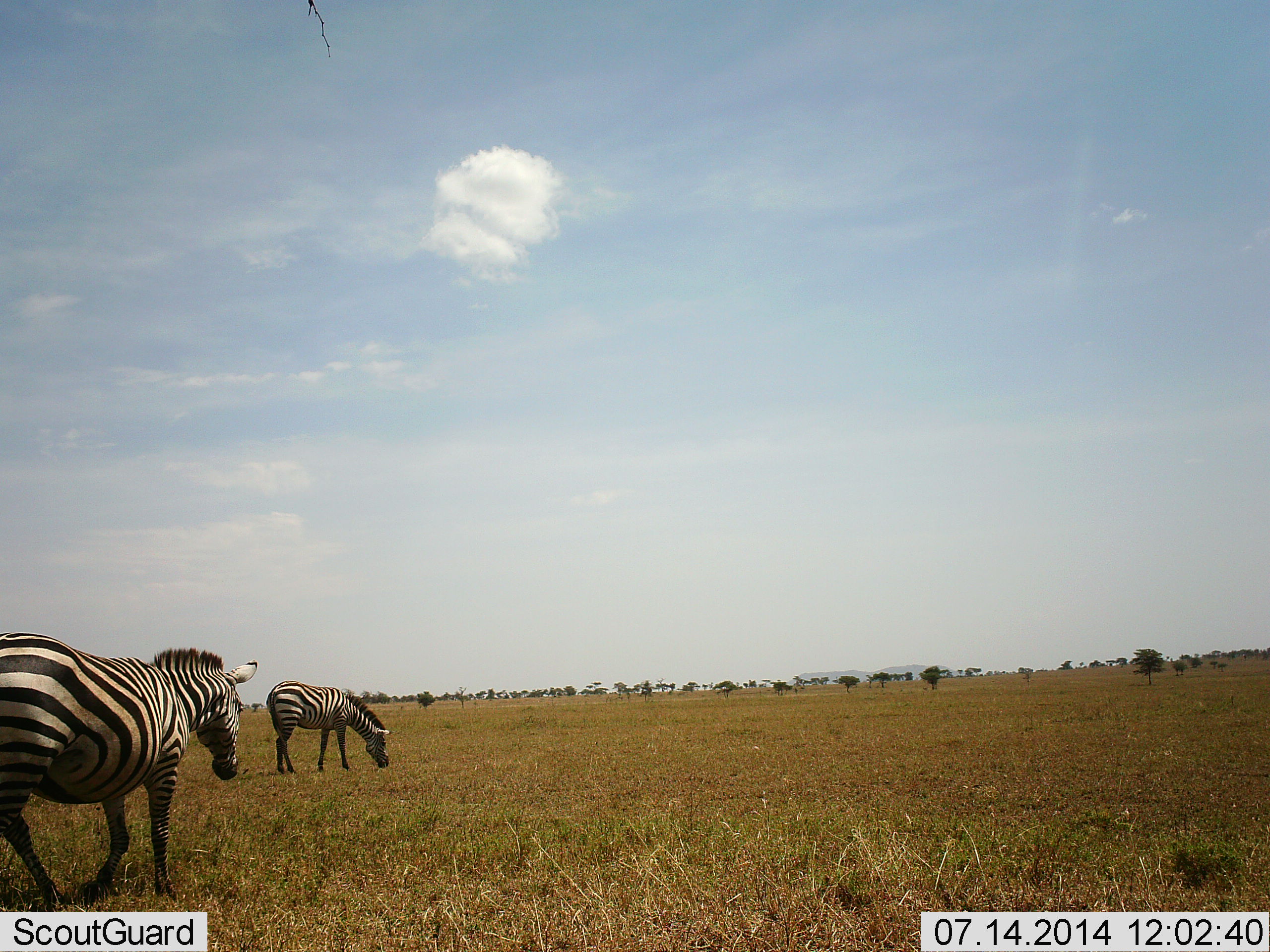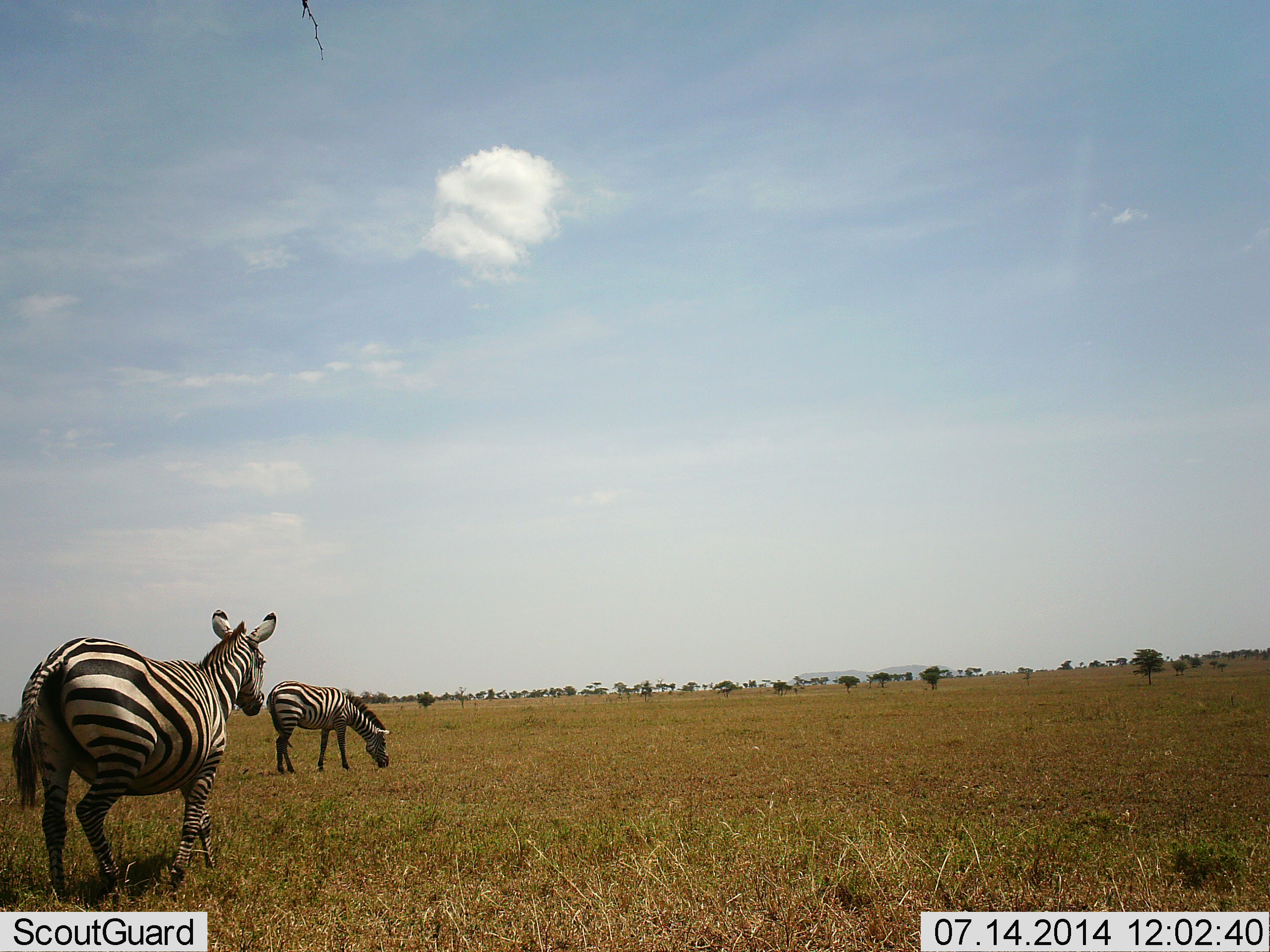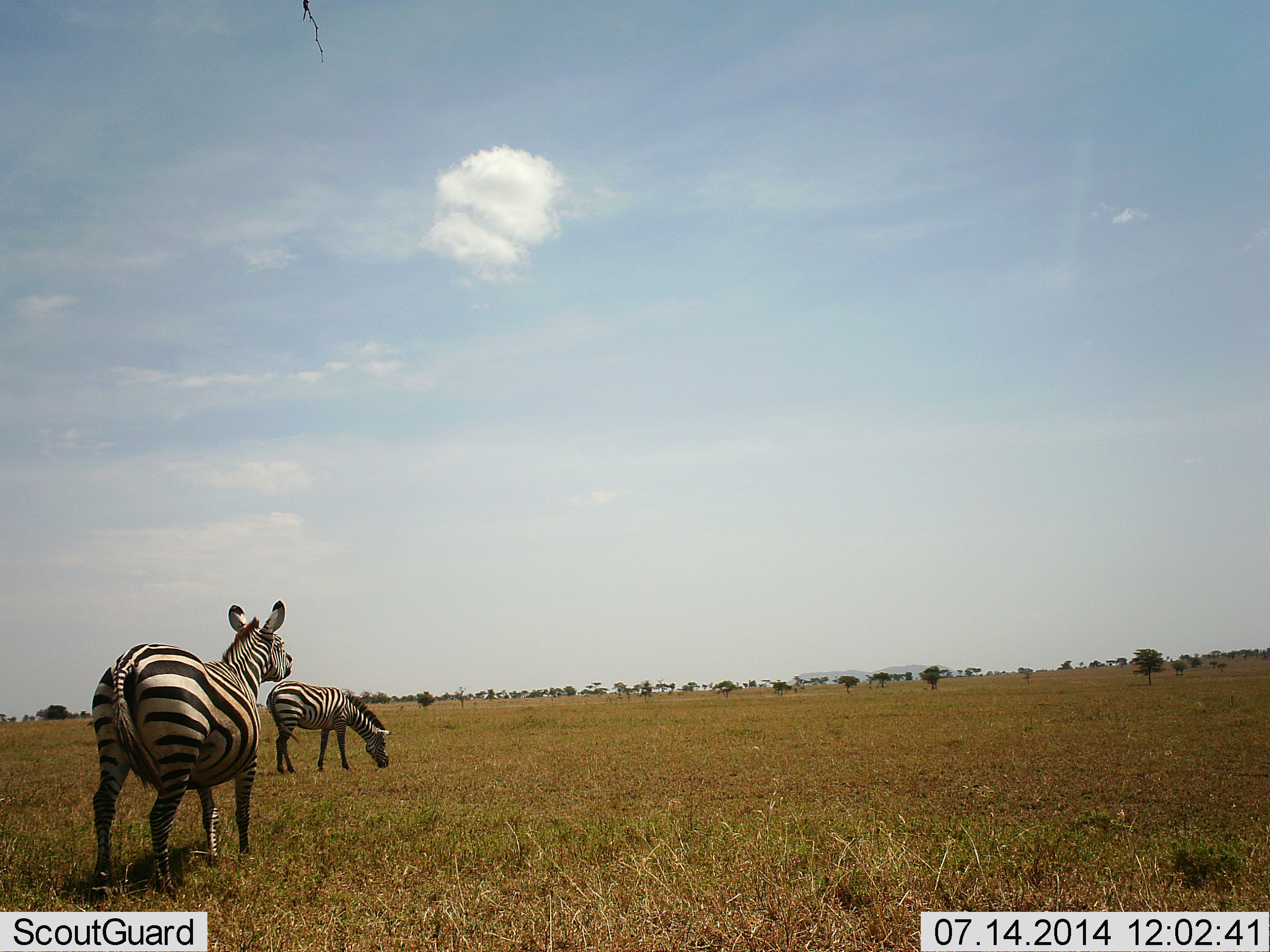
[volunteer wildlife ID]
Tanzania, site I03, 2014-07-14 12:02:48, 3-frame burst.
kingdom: Animalia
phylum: Chordata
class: Mammalia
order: Perissodactyla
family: Equidae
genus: Equus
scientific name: Equus quagga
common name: plains zebra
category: zebra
Zebra (plains zebra) (Equus quagga), count 2. Behavior (volunteer vote fractions): standing 30%, resting 0%, moving 80%, interacting 0%. Young present (vote fraction): 0%. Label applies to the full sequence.